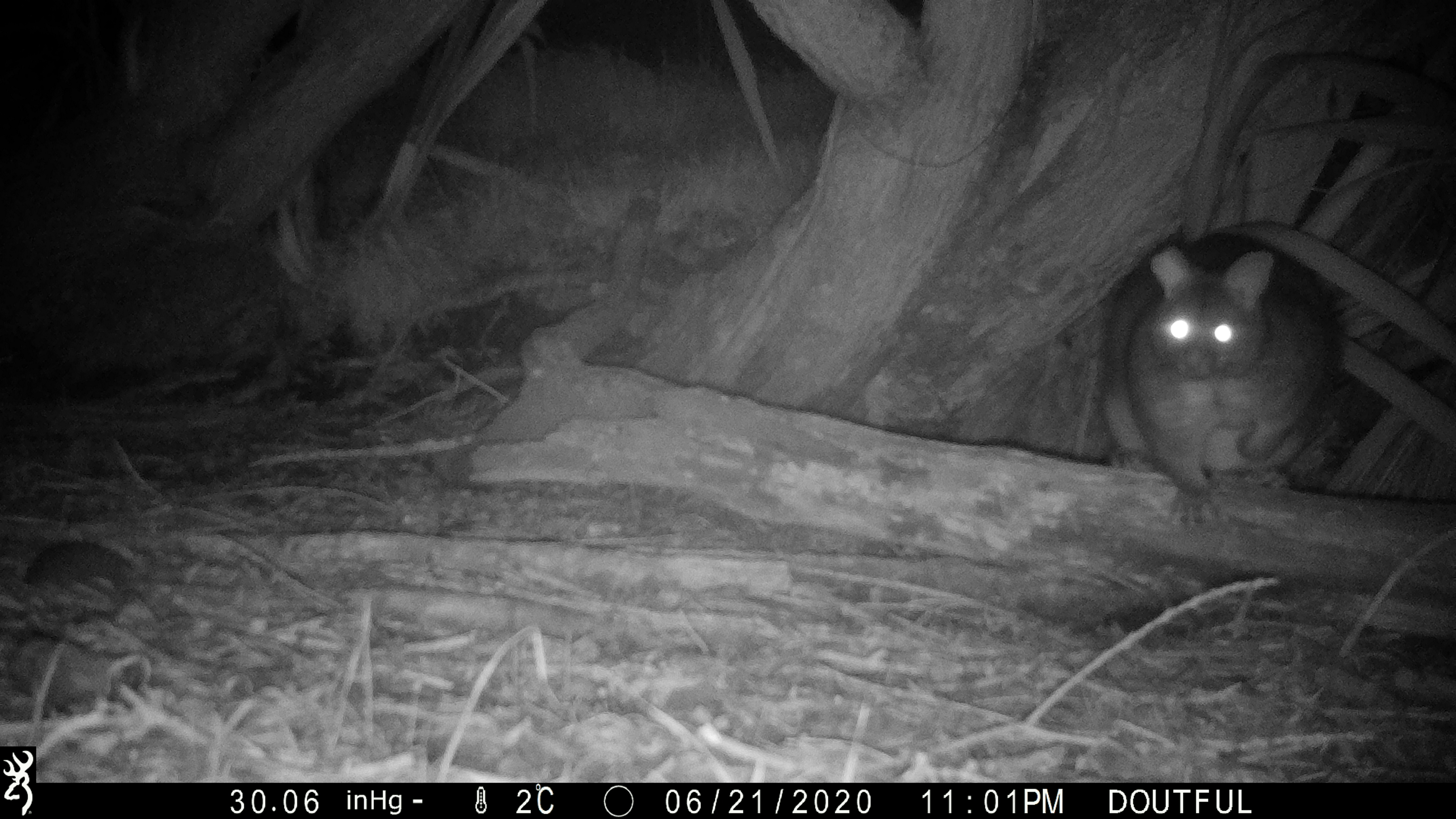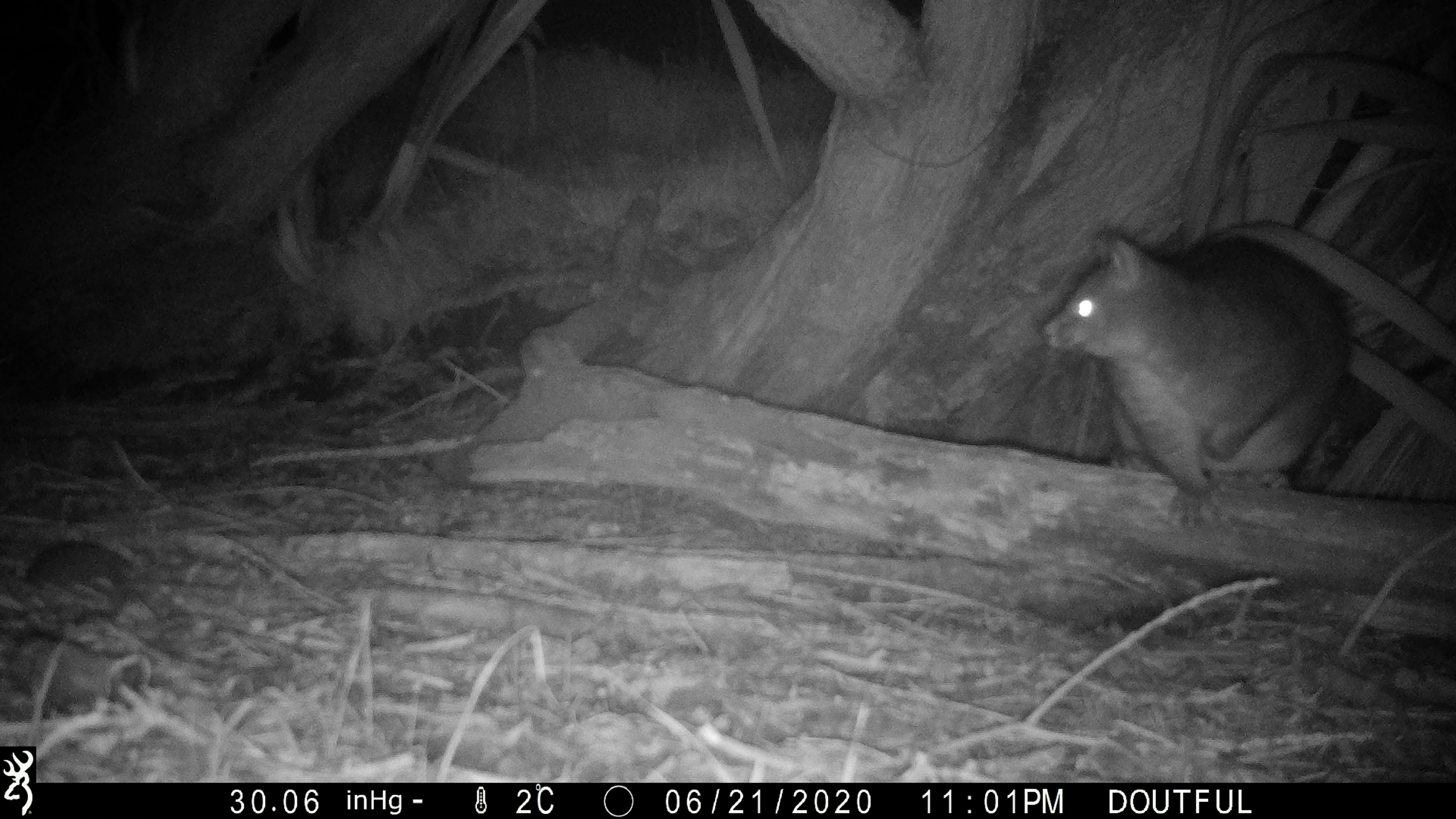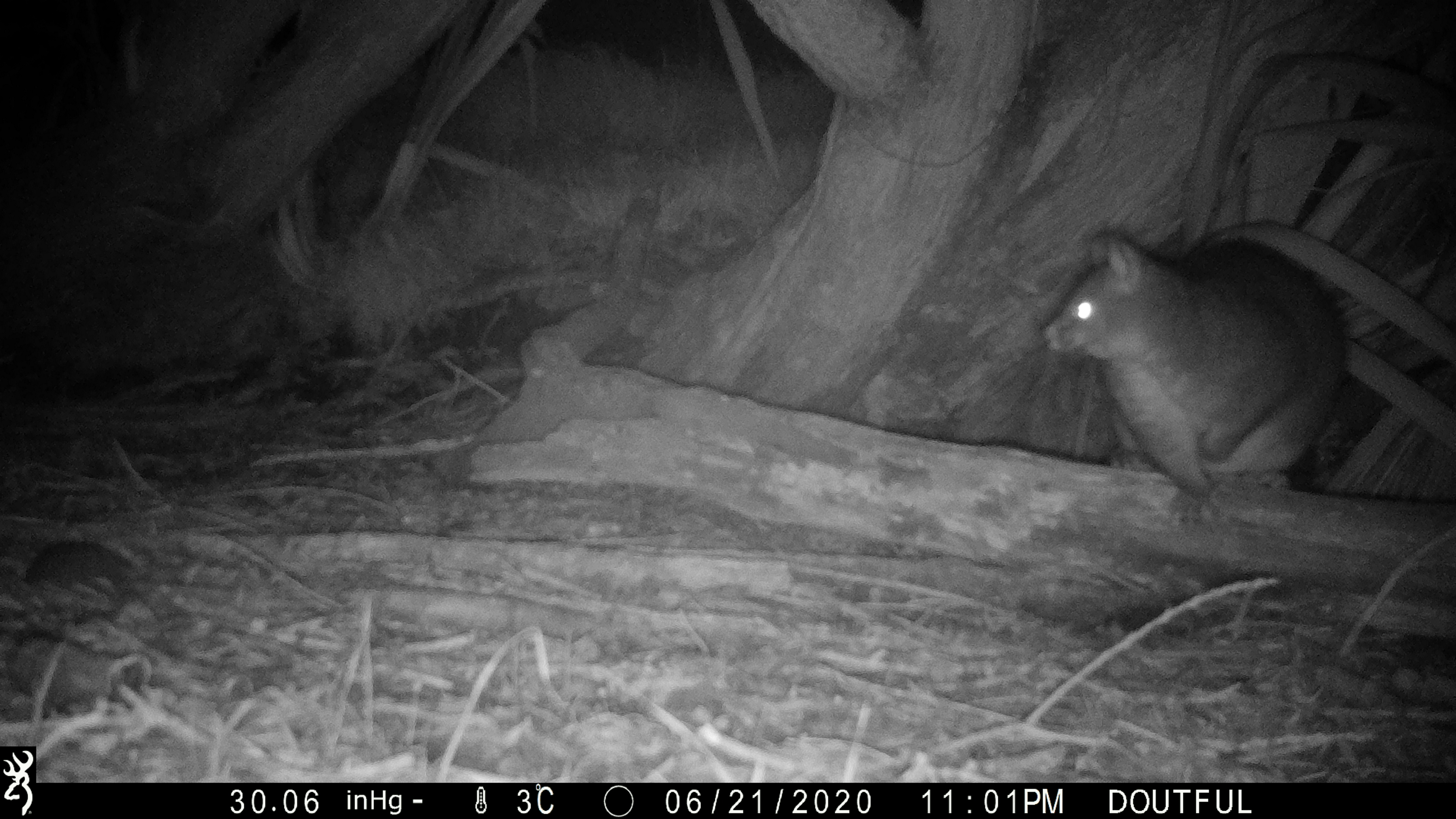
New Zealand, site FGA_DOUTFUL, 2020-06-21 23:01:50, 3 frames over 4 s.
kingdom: Animalia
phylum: Chordata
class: Mammalia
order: Diprotodontia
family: Phalangeridae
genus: Trichosurus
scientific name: Trichosurus vulpecula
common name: common brushtail possum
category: possum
Possum (common brushtail possum) (Trichosurus vulpecula).